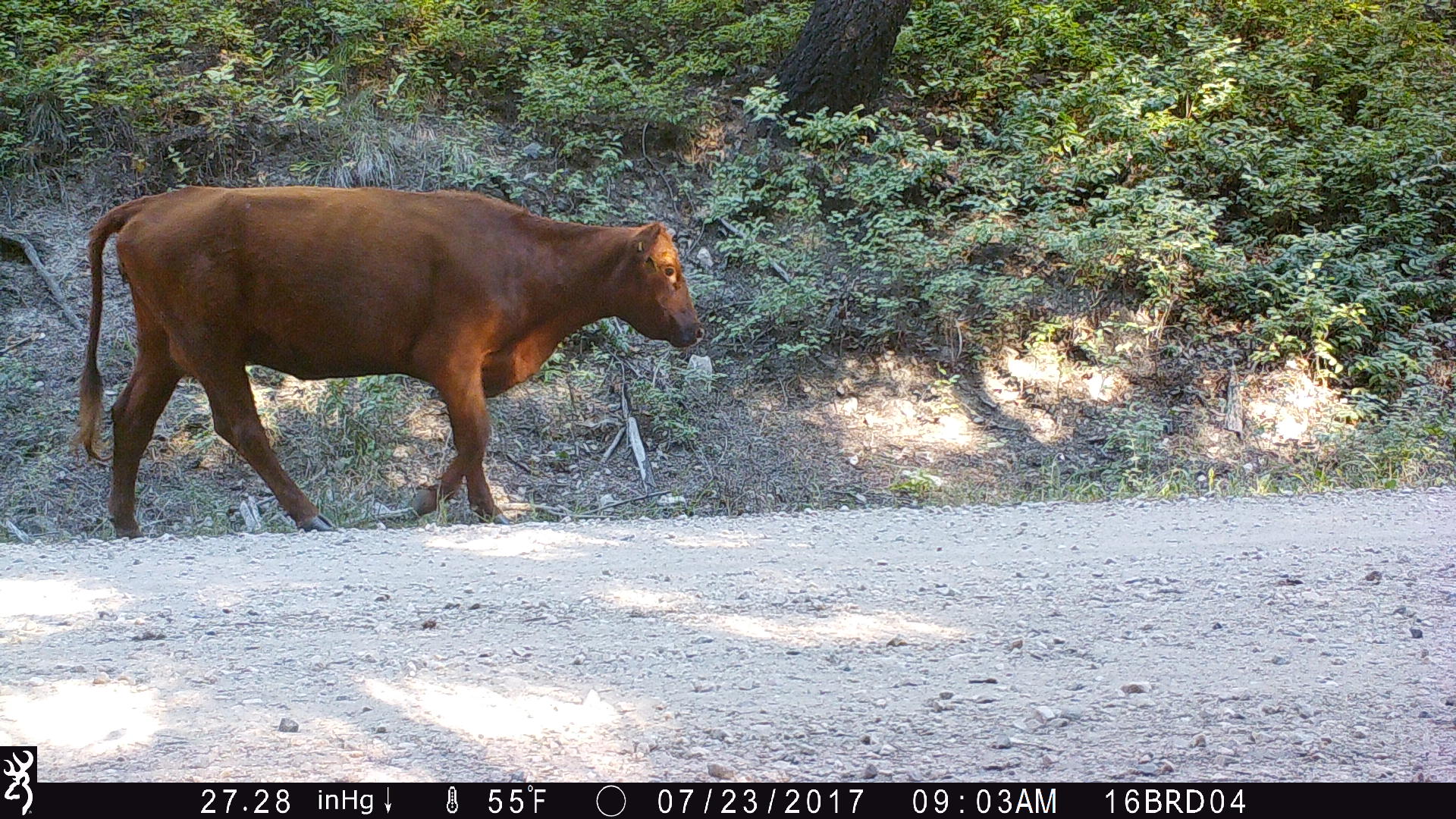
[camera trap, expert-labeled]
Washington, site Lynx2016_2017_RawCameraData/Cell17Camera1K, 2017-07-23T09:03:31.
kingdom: Animalia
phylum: Chordata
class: Mammalia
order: Artiodactyla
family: Bovidae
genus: Bos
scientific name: Bos taurus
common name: domestic cattle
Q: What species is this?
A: Domestic cattle (Bos taurus).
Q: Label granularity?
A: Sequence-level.